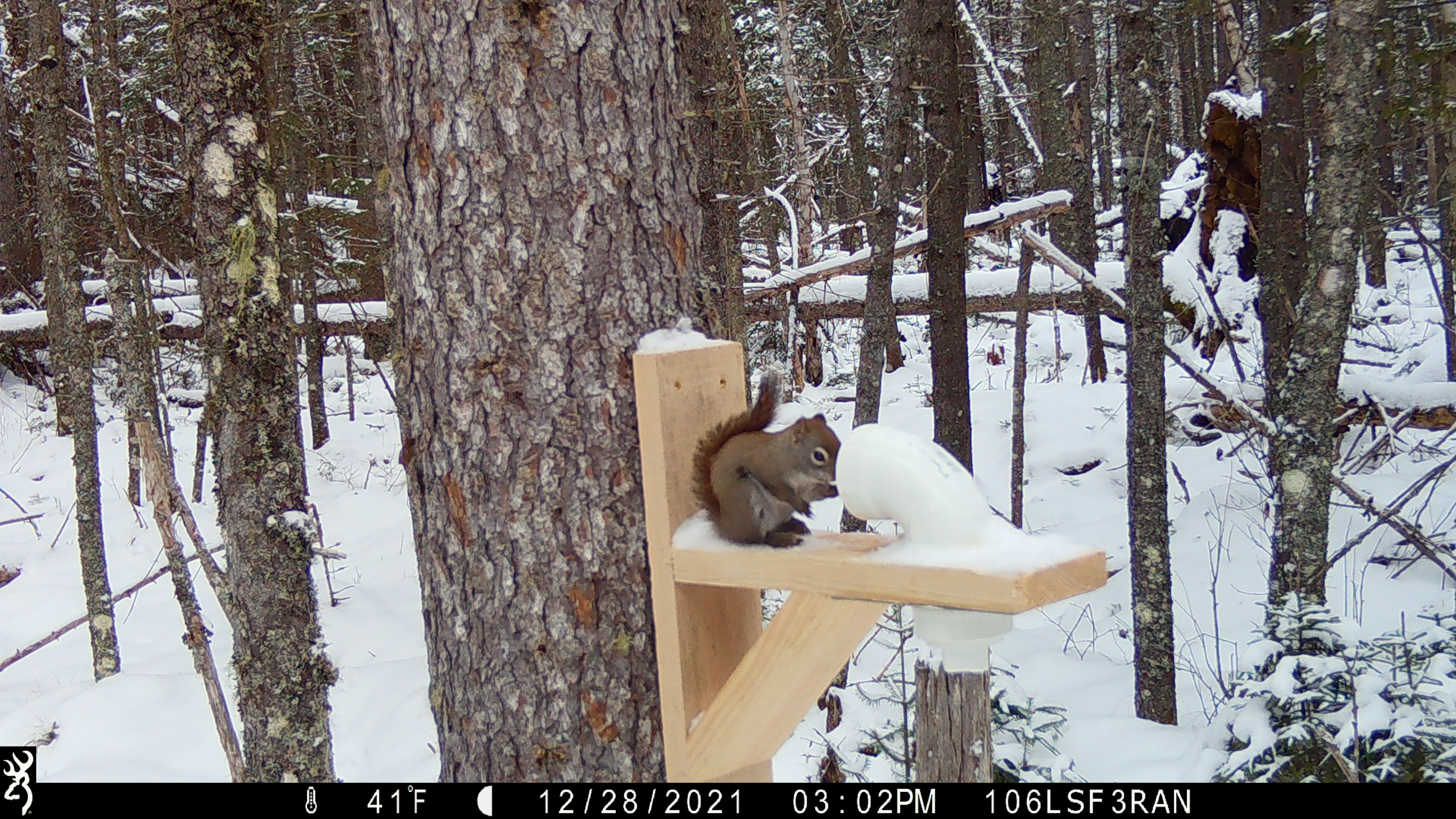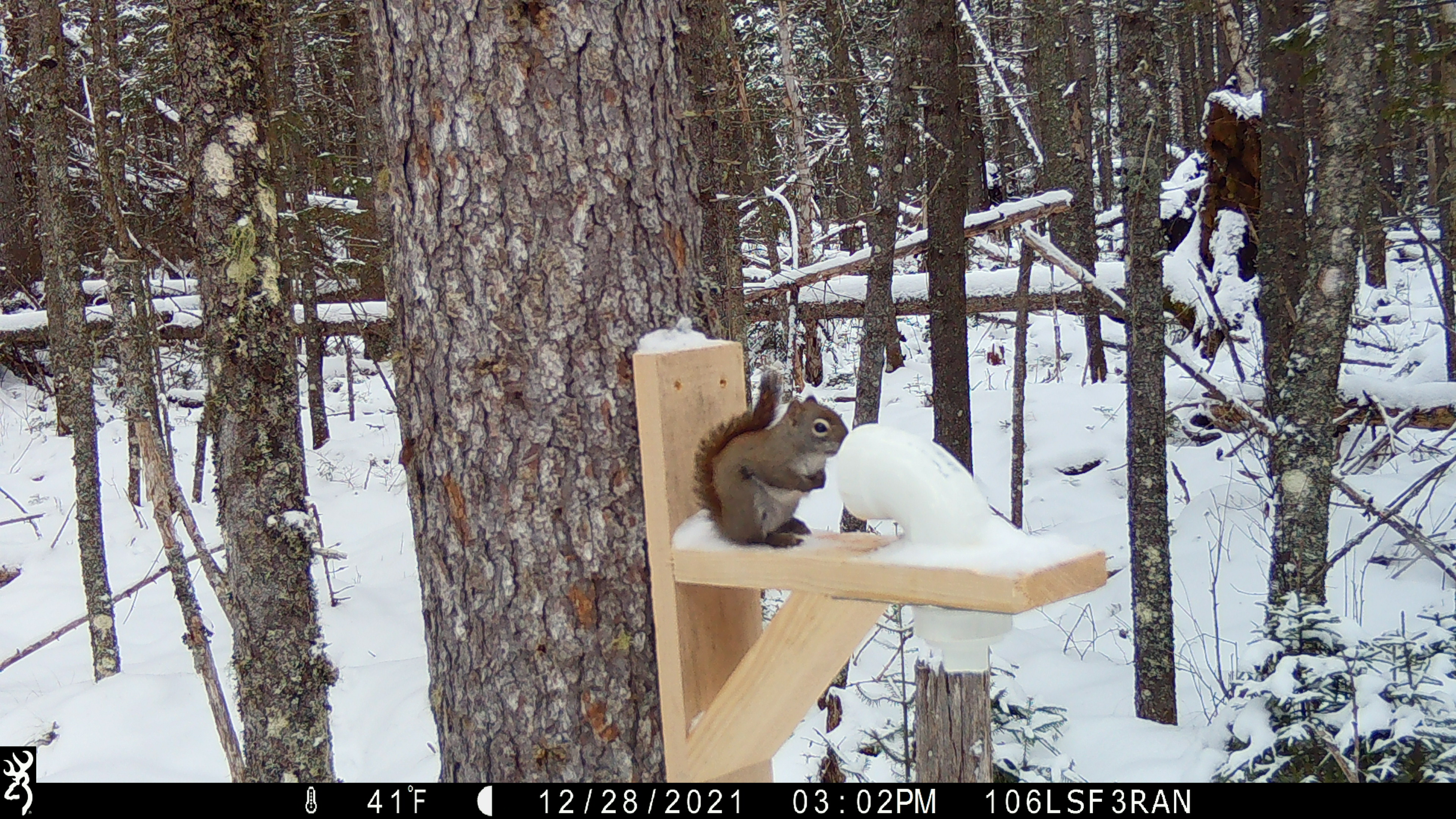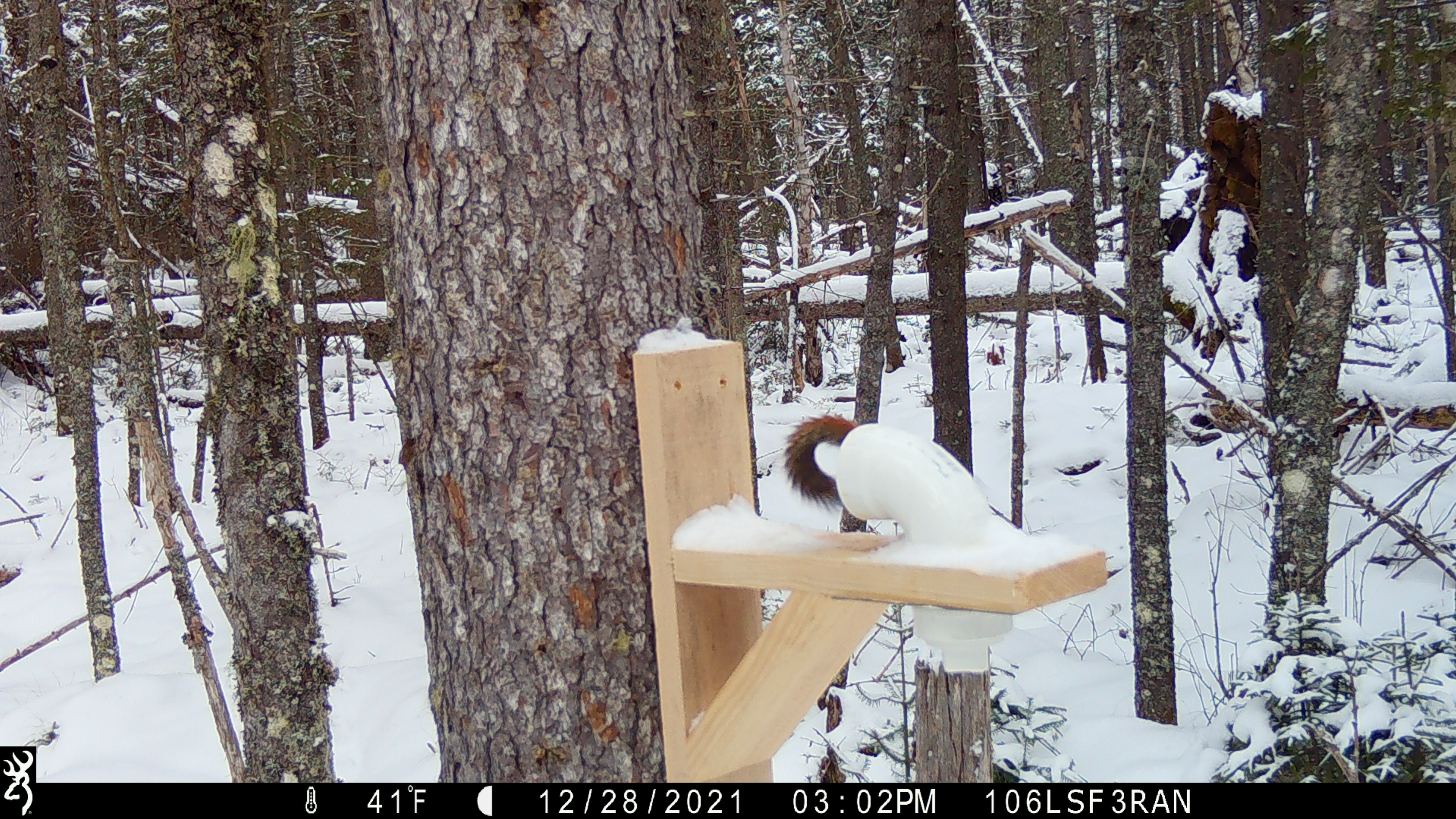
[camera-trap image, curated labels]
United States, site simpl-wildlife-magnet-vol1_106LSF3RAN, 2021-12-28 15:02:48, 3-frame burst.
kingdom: Animalia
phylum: Chordata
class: Mammalia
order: Rodentia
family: Sciuridae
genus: Tamiasciurus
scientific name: Tamiasciurus hudsonicus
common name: red squirrel